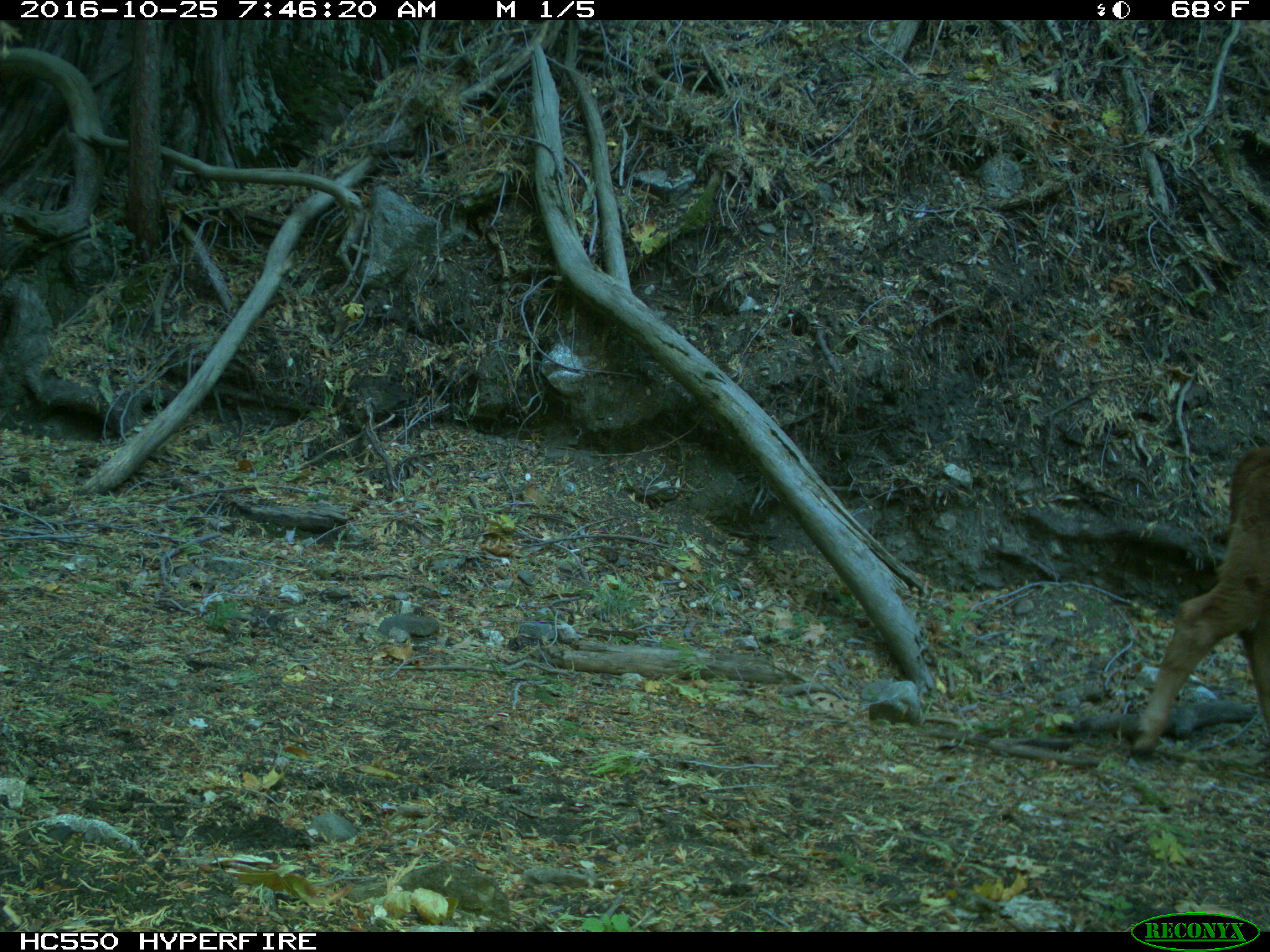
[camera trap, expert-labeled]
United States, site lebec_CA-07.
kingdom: Animalia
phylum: Chordata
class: Mammalia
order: Artiodactyla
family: Bovidae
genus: Bos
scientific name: Bos taurus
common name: domestic cow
Bos taurus (domestic cow).